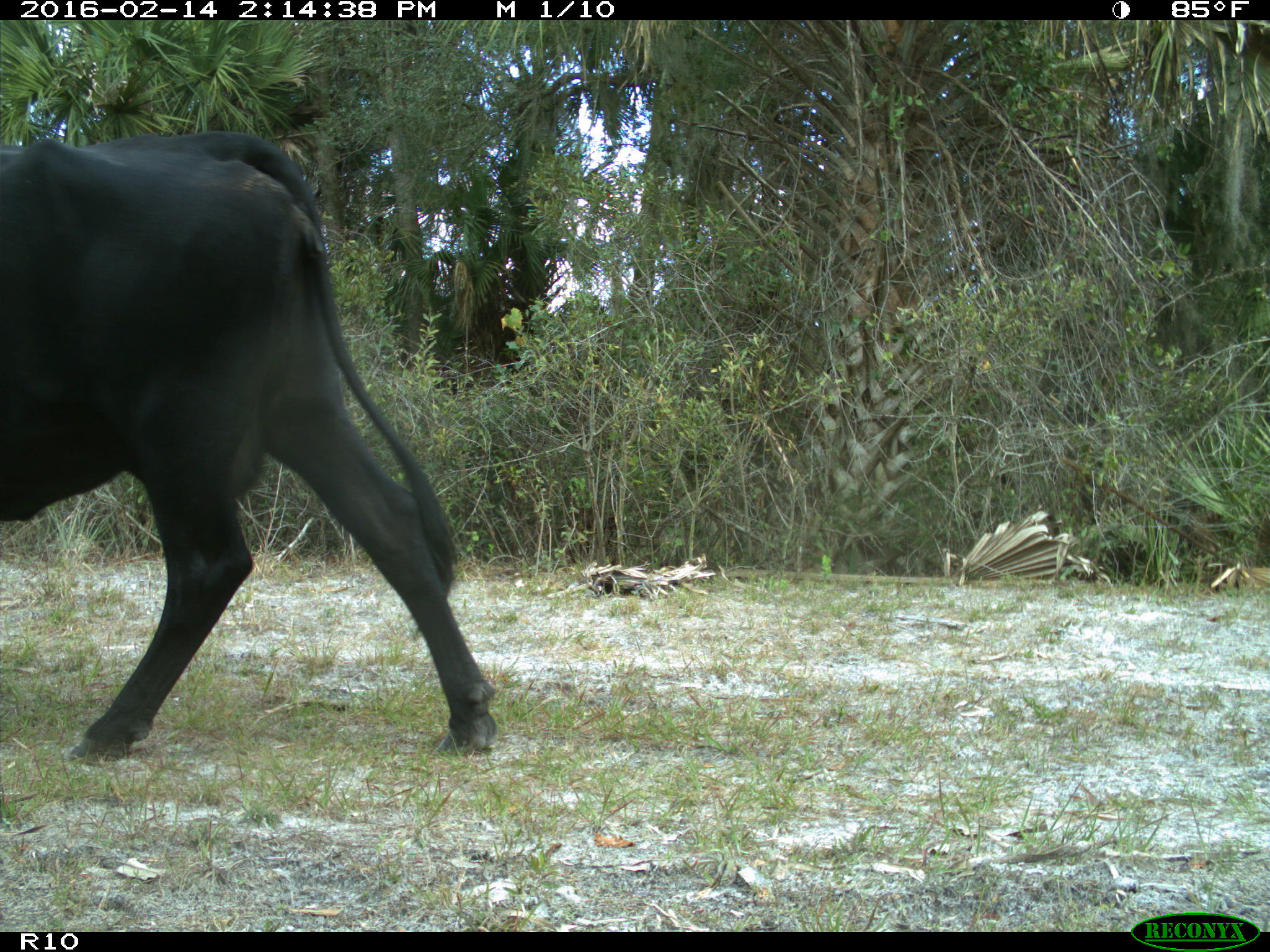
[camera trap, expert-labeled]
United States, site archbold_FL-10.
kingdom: Animalia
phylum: Chordata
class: Mammalia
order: Artiodactyla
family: Bovidae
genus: Bos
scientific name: Bos taurus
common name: domestic cow